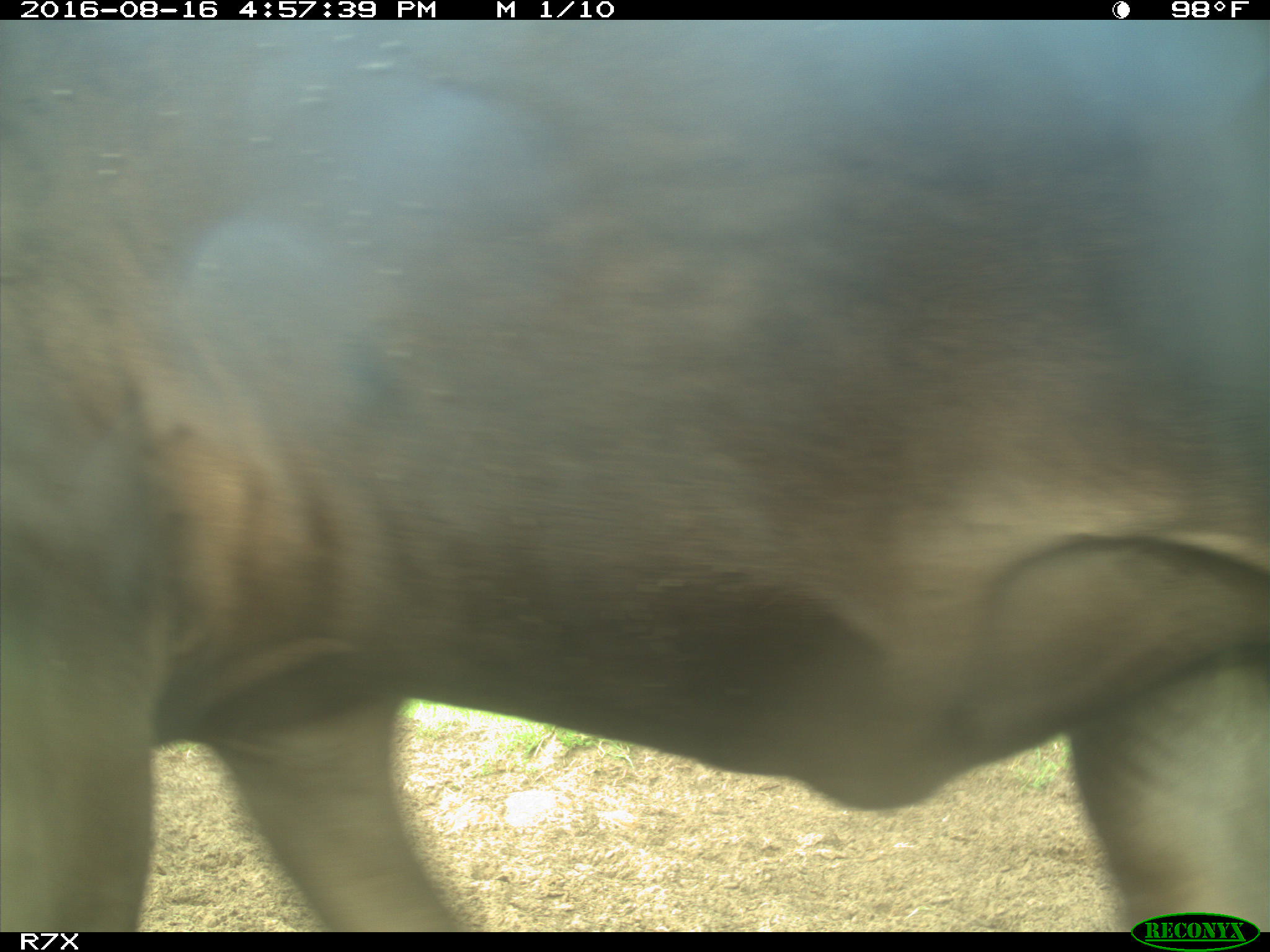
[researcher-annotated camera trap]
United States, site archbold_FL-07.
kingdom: Animalia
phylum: Chordata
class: Mammalia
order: Artiodactyla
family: Bovidae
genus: Bos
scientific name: Bos taurus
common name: domestic cow